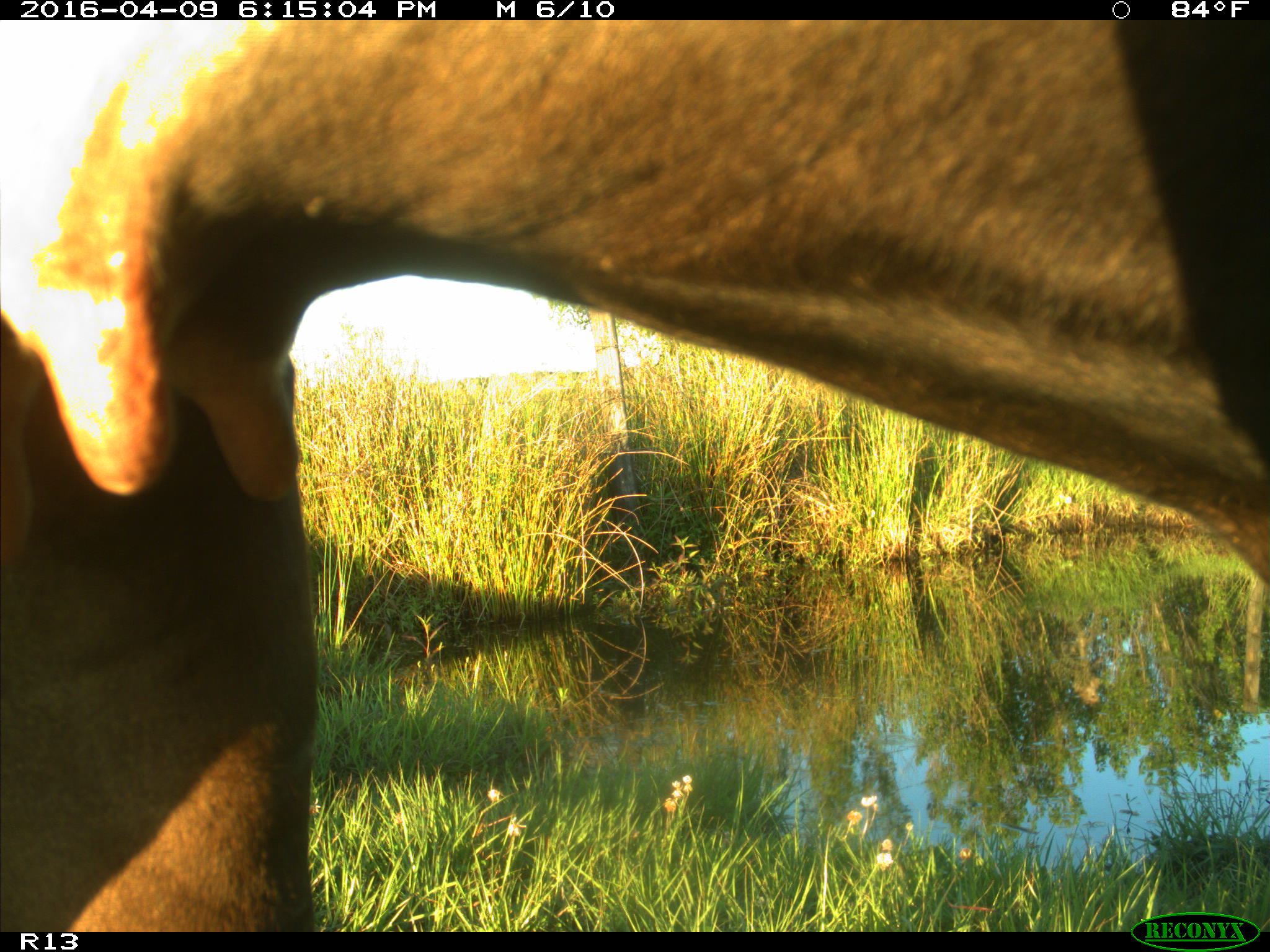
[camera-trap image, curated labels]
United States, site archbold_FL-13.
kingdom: Animalia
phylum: Chordata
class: Mammalia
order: Artiodactyla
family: Bovidae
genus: Bos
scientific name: Bos taurus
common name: domestic cow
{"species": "Bos taurus (domestic cow)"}